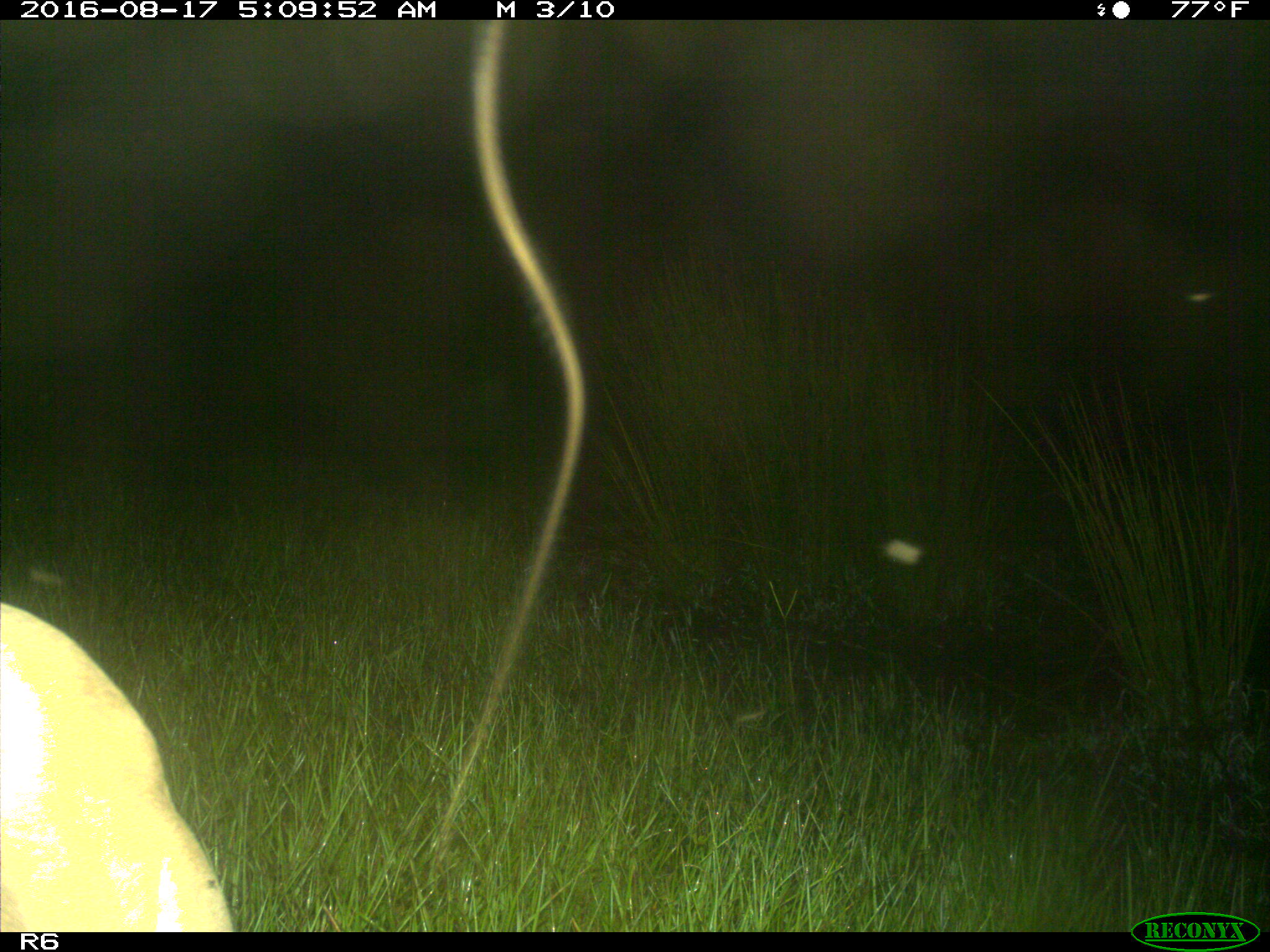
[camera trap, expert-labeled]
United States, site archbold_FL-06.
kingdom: Animalia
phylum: Chordata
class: Mammalia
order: Artiodactyla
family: Bovidae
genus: Bos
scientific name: Bos taurus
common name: domestic cow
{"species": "Bos taurus (domestic cow)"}